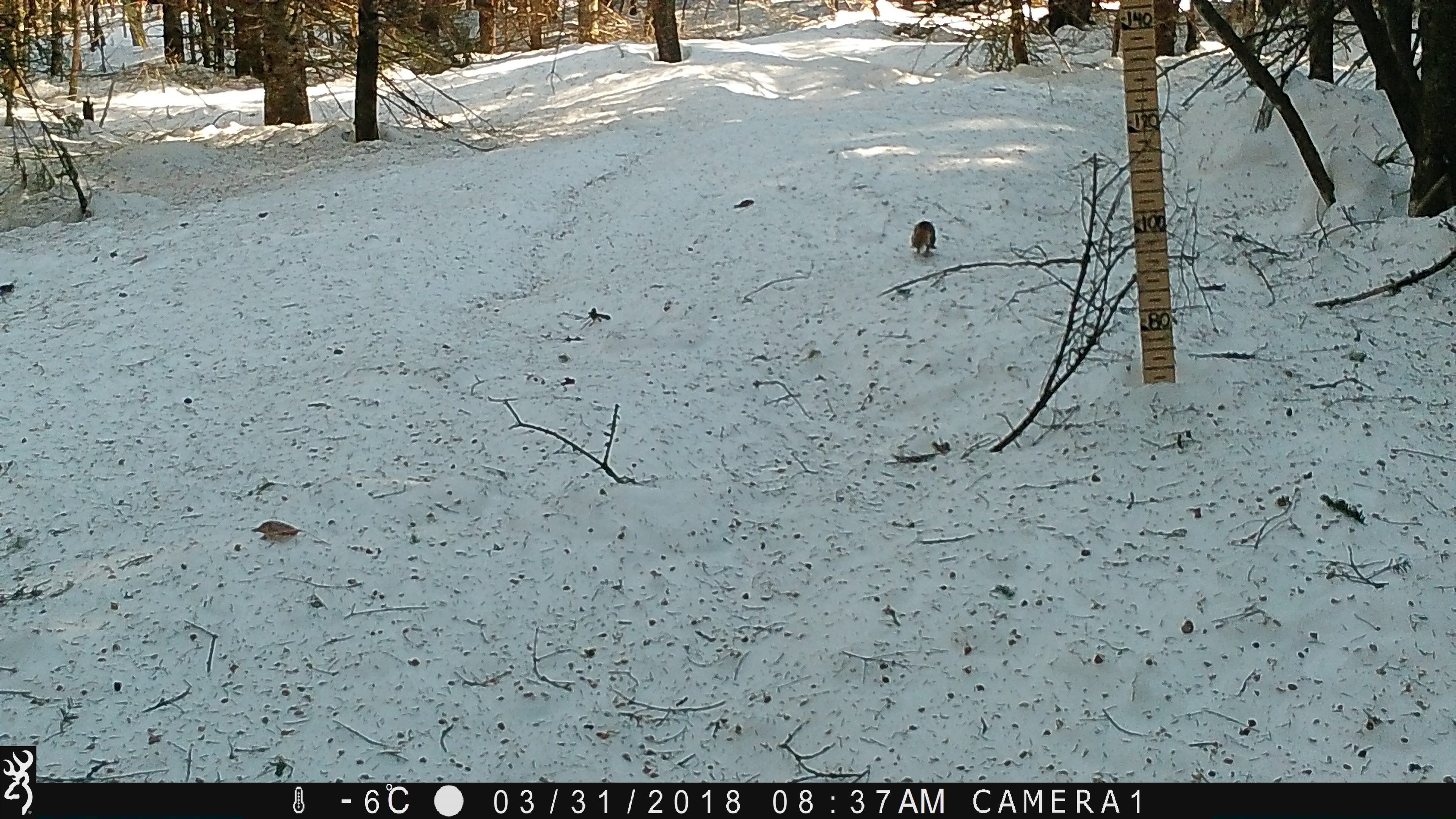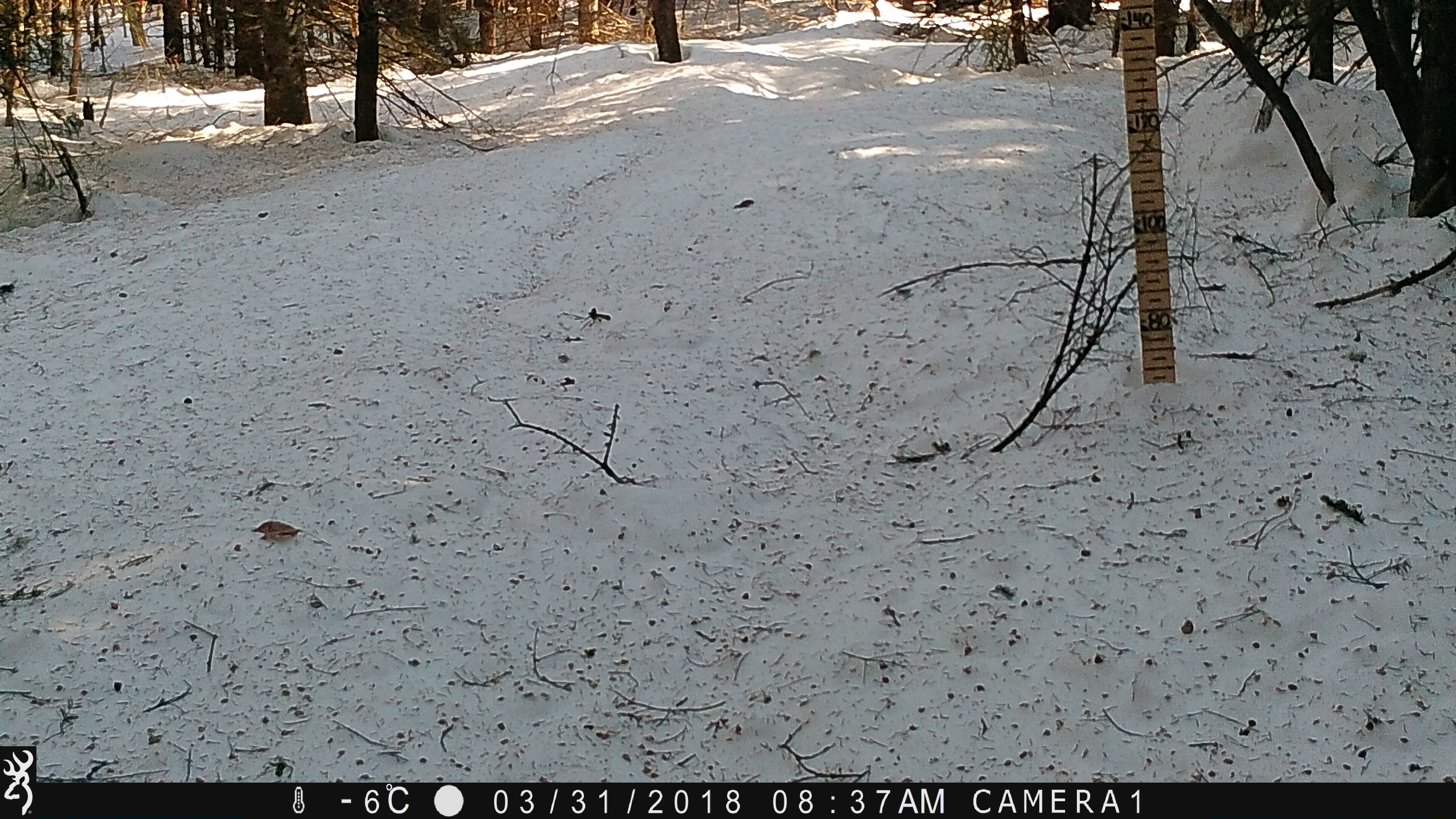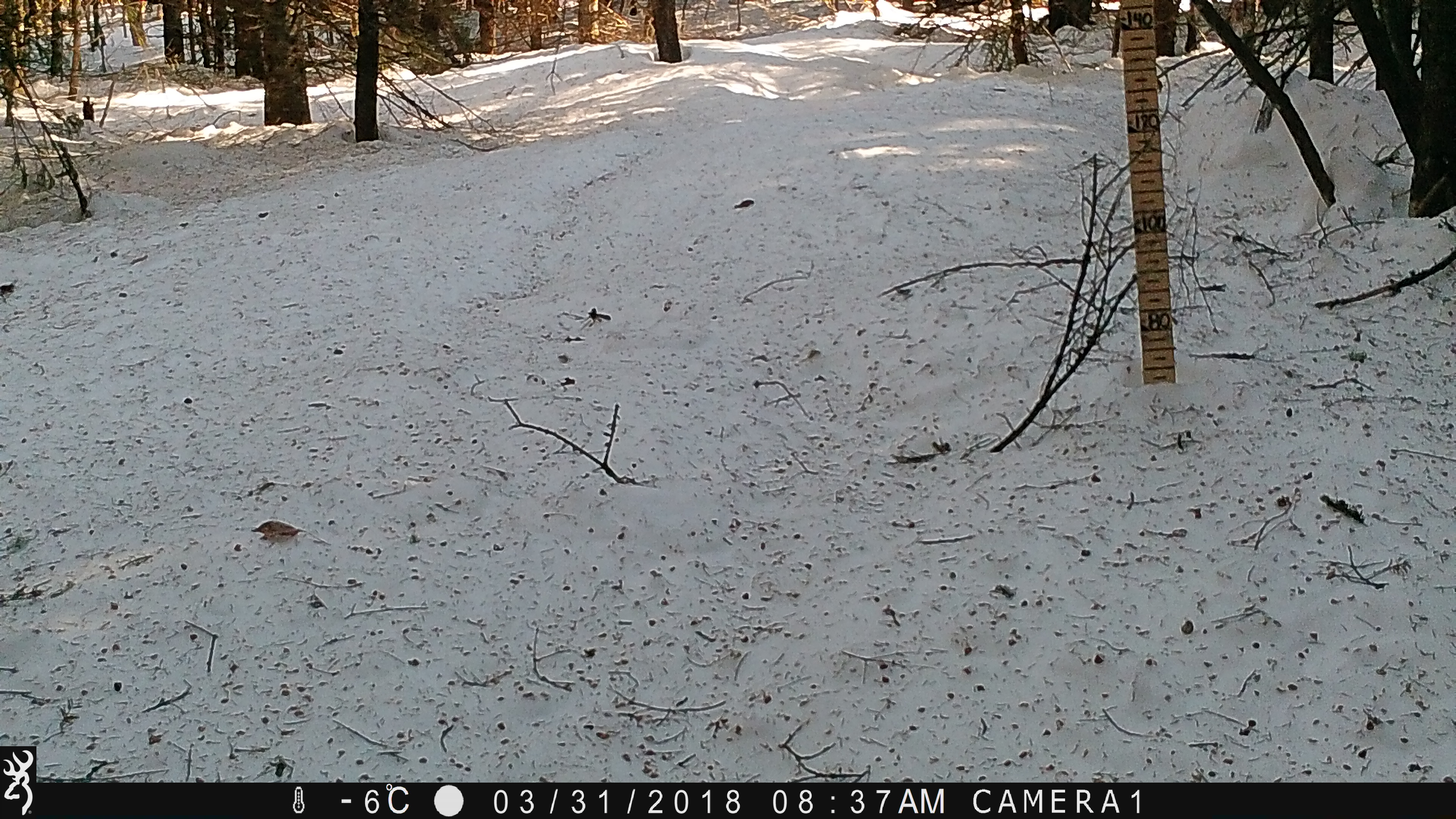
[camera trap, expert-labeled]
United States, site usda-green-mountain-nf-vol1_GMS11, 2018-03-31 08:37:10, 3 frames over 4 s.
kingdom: Animalia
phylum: Chordata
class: Mammalia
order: Rodentia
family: Sciuridae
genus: Tamiasciurus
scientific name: Tamiasciurus hudsonicus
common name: red squirrel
Red squirrel (Tamiasciurus hudsonicus).